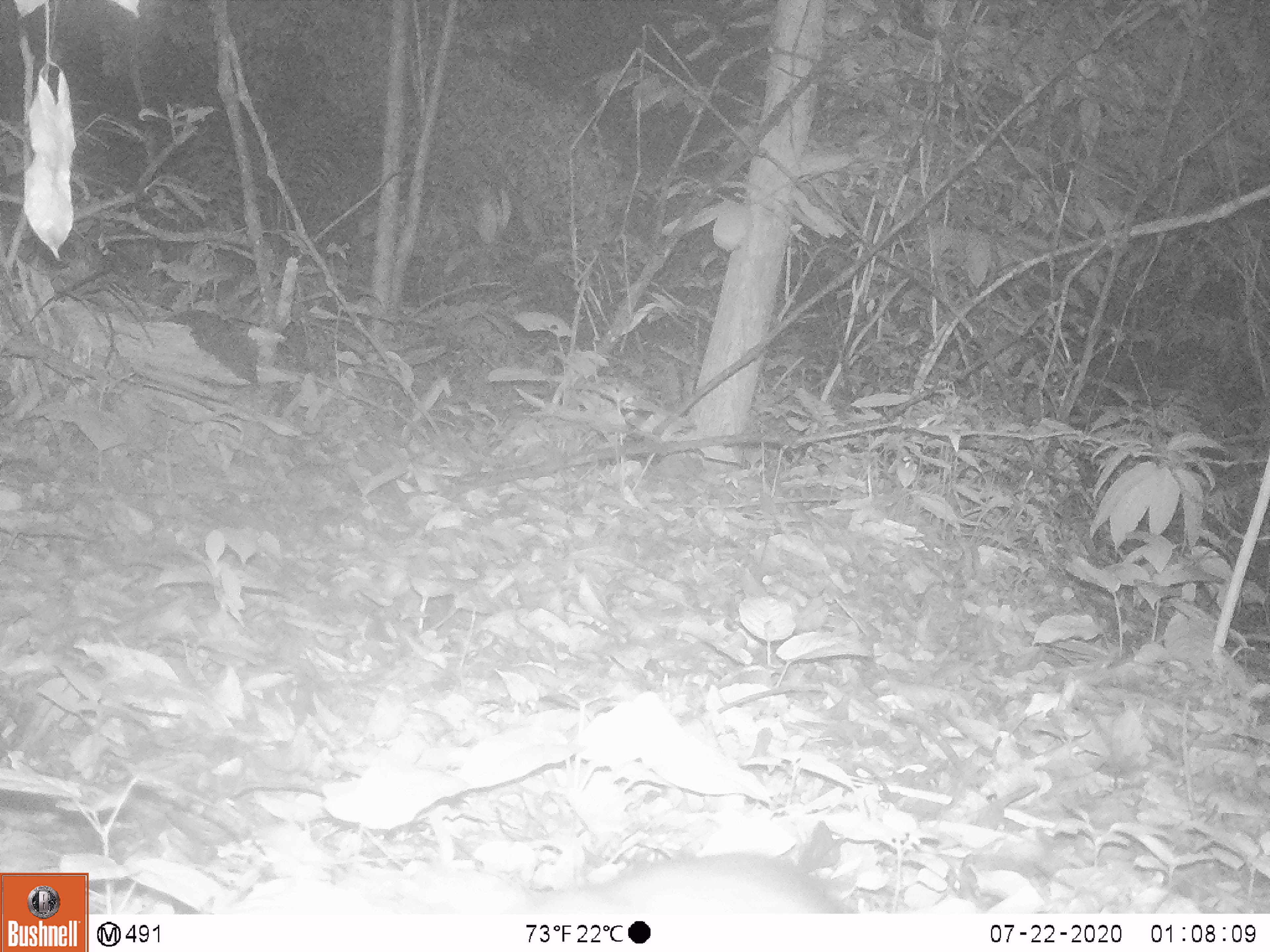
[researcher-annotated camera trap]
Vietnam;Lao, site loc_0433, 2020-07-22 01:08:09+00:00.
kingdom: Animalia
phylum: Chordata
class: Mammalia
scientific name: Mammalia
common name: mammal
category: unidentified small mammal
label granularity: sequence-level